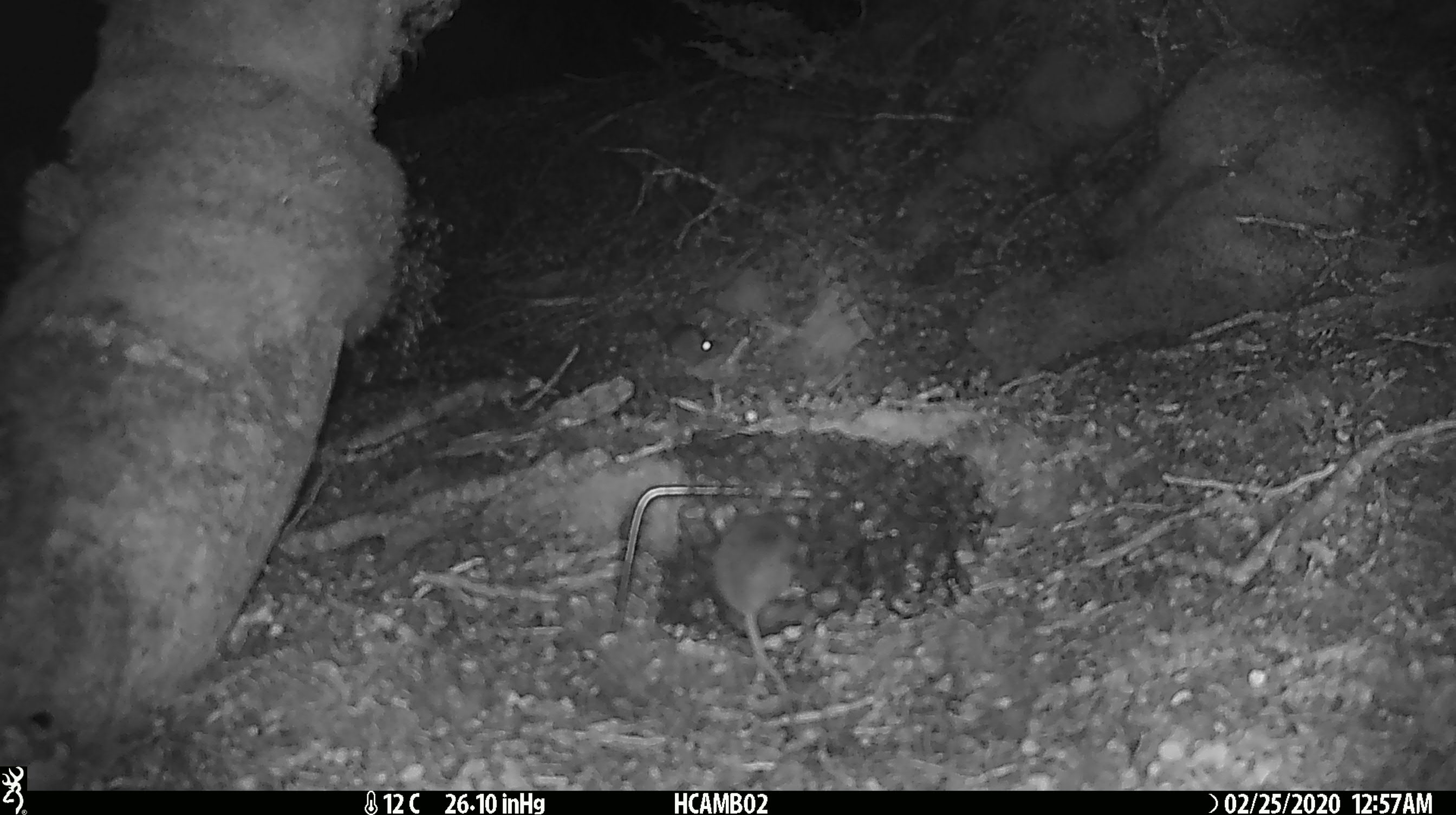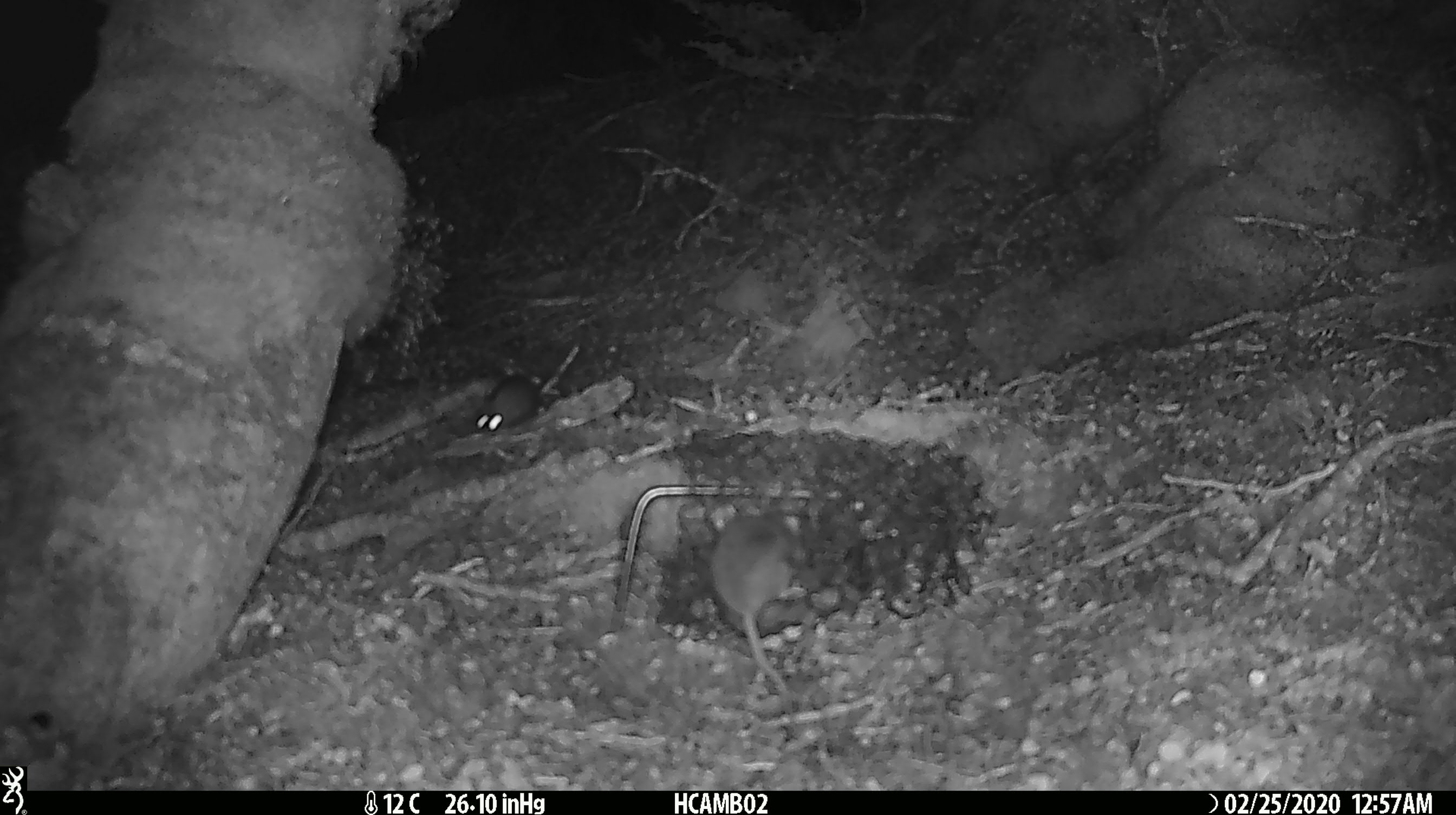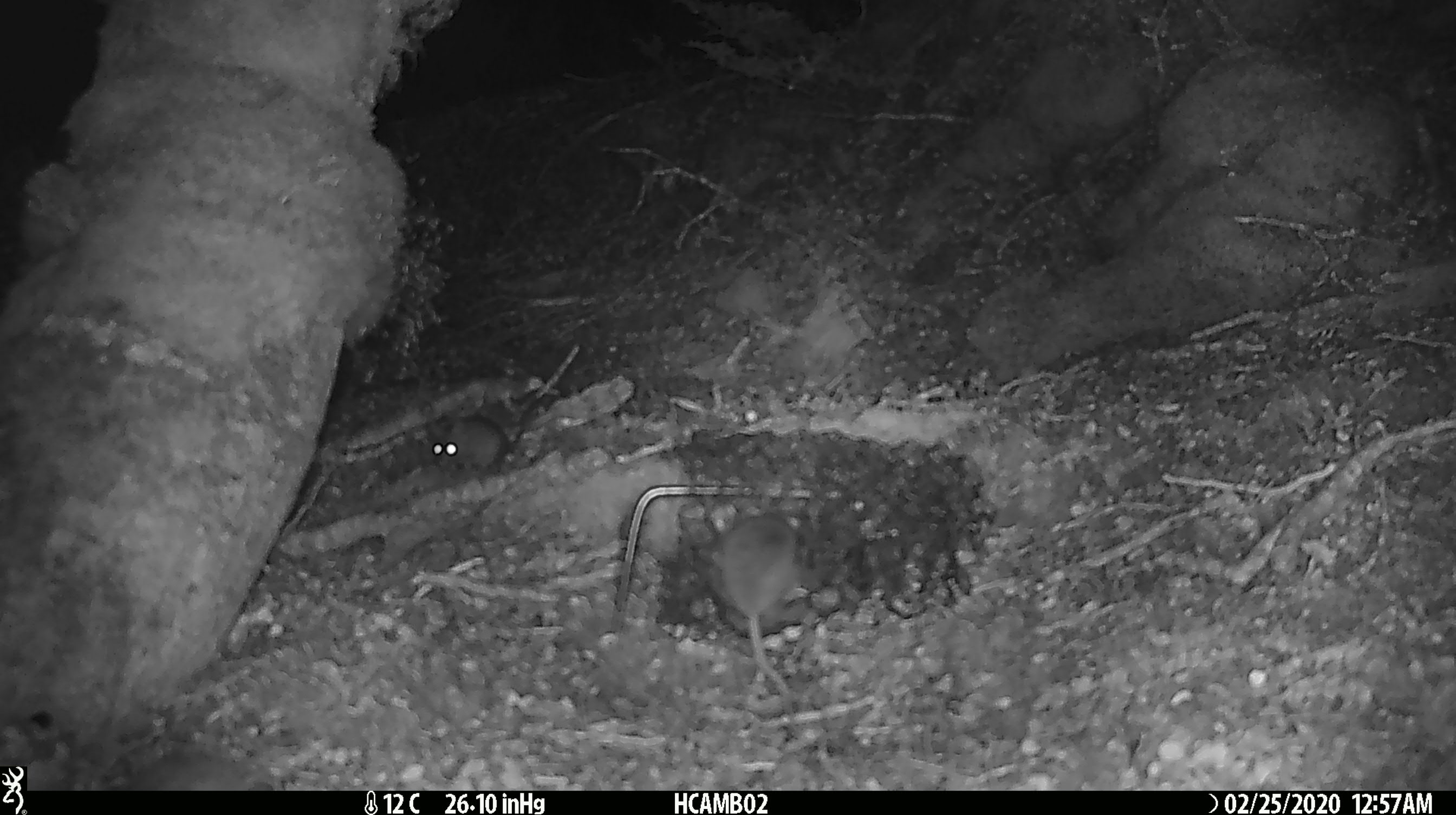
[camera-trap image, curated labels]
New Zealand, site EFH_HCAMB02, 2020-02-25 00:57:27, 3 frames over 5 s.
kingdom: Animalia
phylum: Chordata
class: Mammalia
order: Rodentia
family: Muridae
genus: Mus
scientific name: Mus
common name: mouse